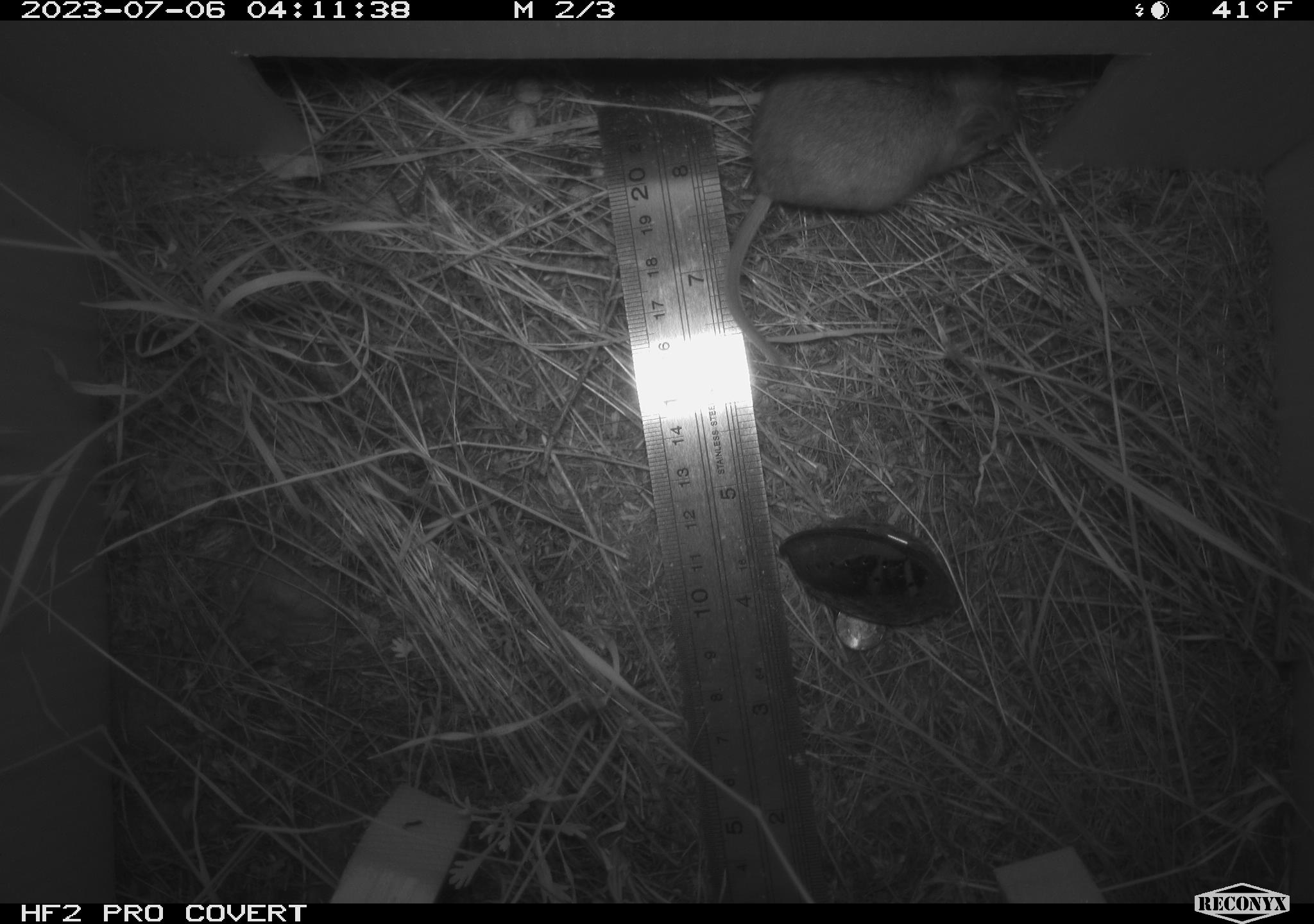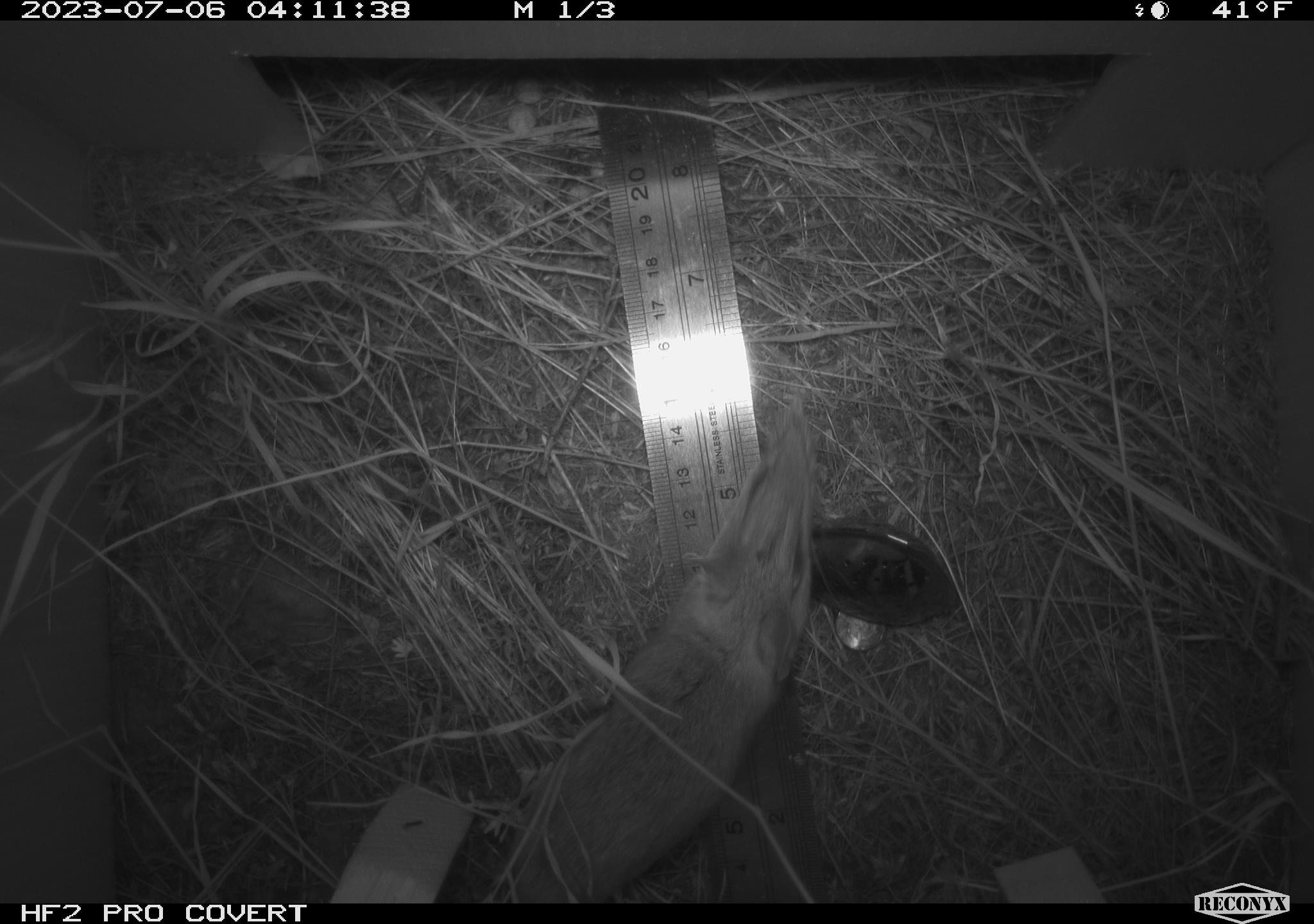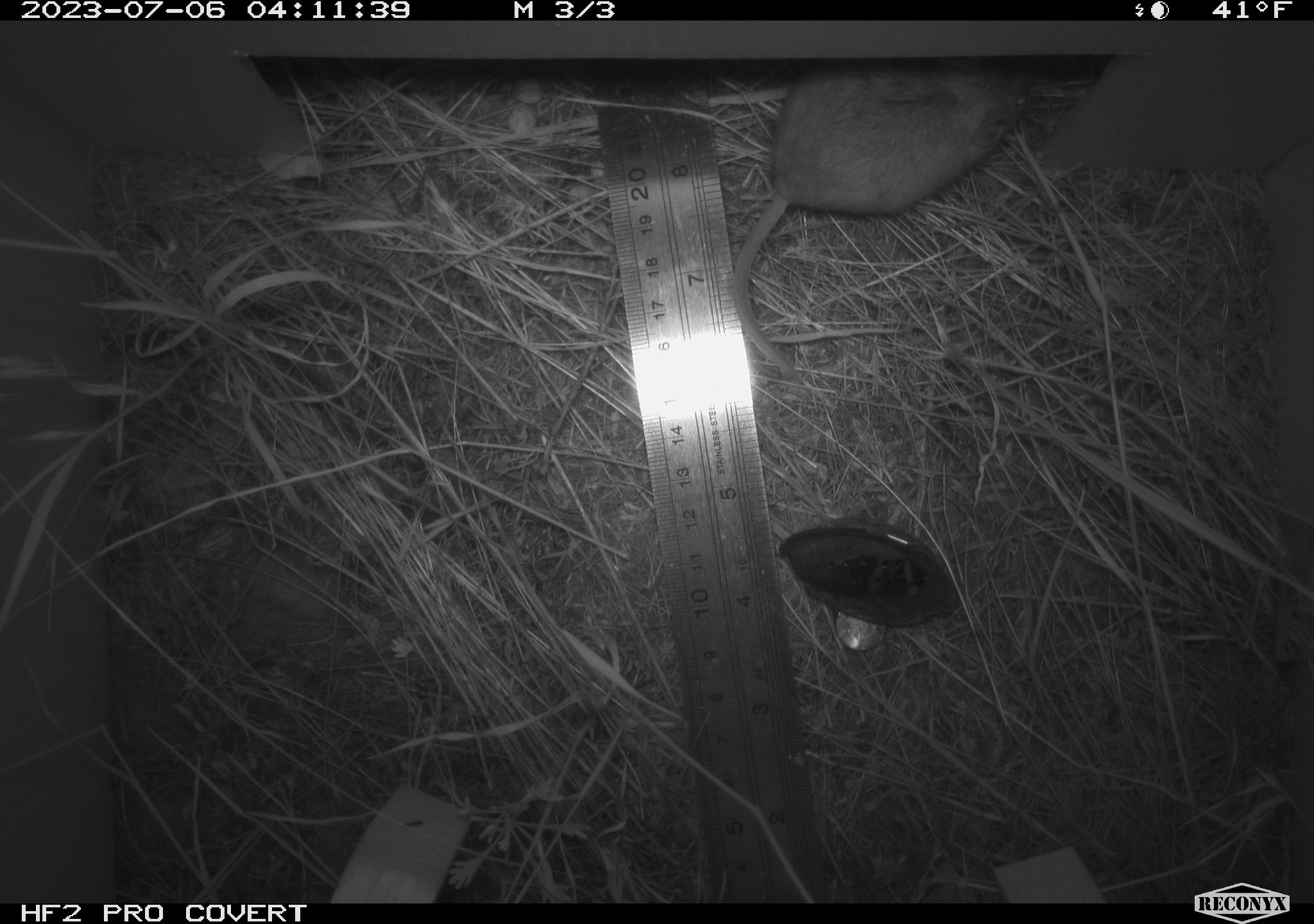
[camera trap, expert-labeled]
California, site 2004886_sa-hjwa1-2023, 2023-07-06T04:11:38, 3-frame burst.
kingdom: Animalia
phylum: Chordata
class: Mammalia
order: Rodentia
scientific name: Rodentia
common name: mouse species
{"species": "mouse species (Rodentia)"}